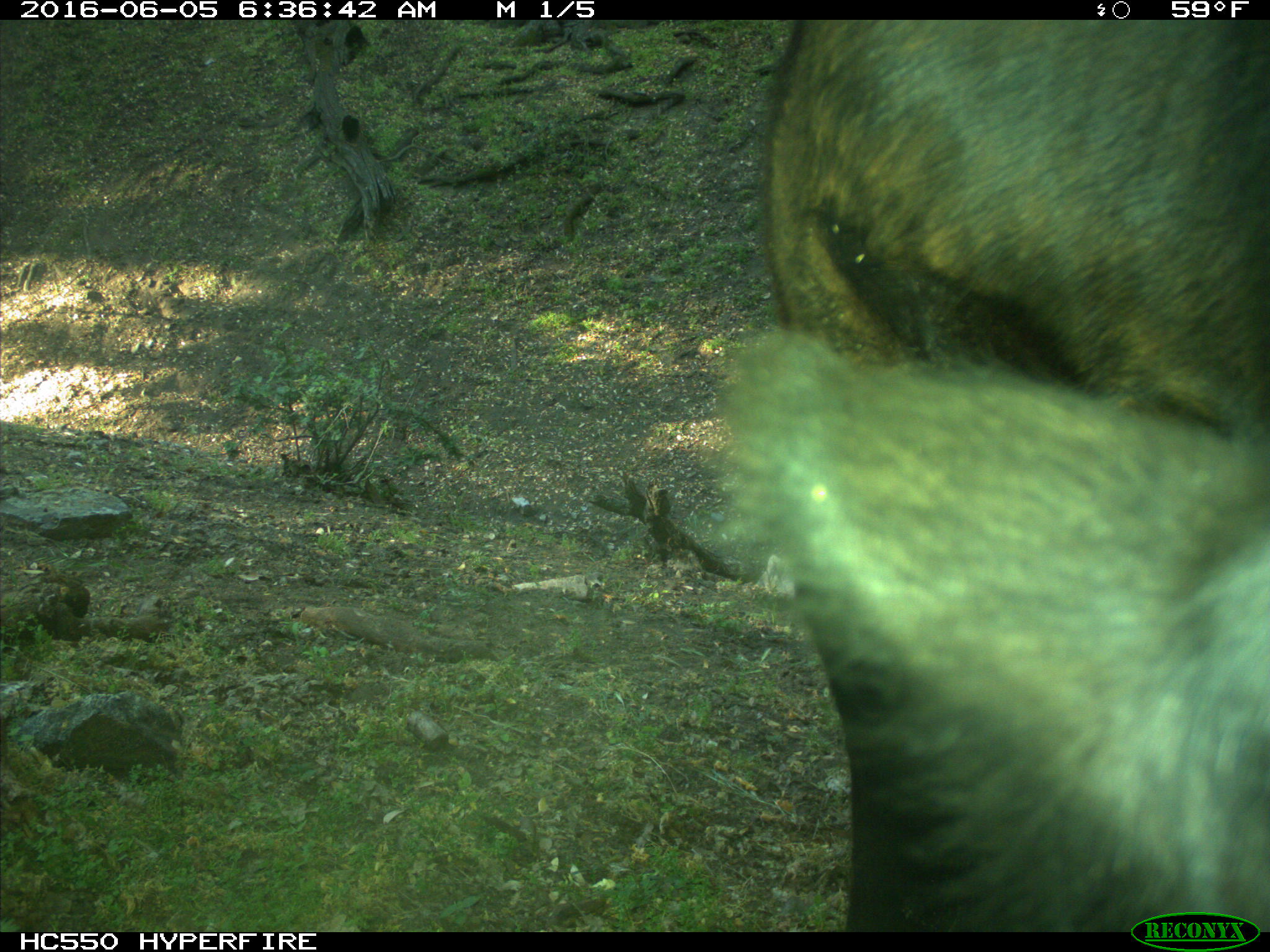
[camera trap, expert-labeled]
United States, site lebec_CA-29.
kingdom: Animalia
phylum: Chordata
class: Mammalia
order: Artiodactyla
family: Bovidae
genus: Bos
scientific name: Bos taurus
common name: domestic cow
Bos taurus (domestic cow).